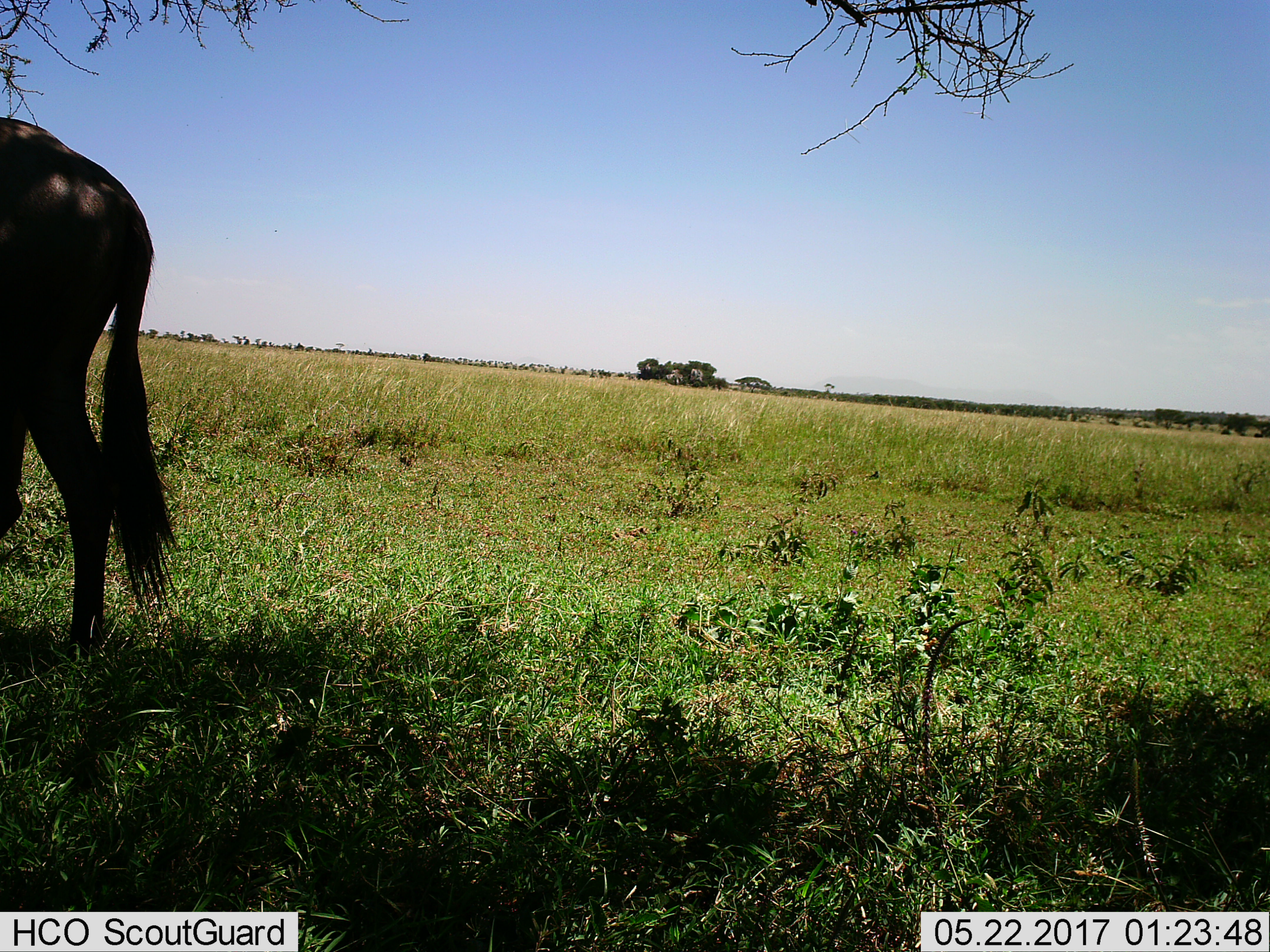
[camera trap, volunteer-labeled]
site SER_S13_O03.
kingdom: Animalia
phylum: Chordata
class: Mammalia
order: Artiodactyla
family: Bovidae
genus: Connochaetes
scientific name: Connochaetes taurinus taurinus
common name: blue wildebeest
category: wildebeestblue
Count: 1.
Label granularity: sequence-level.